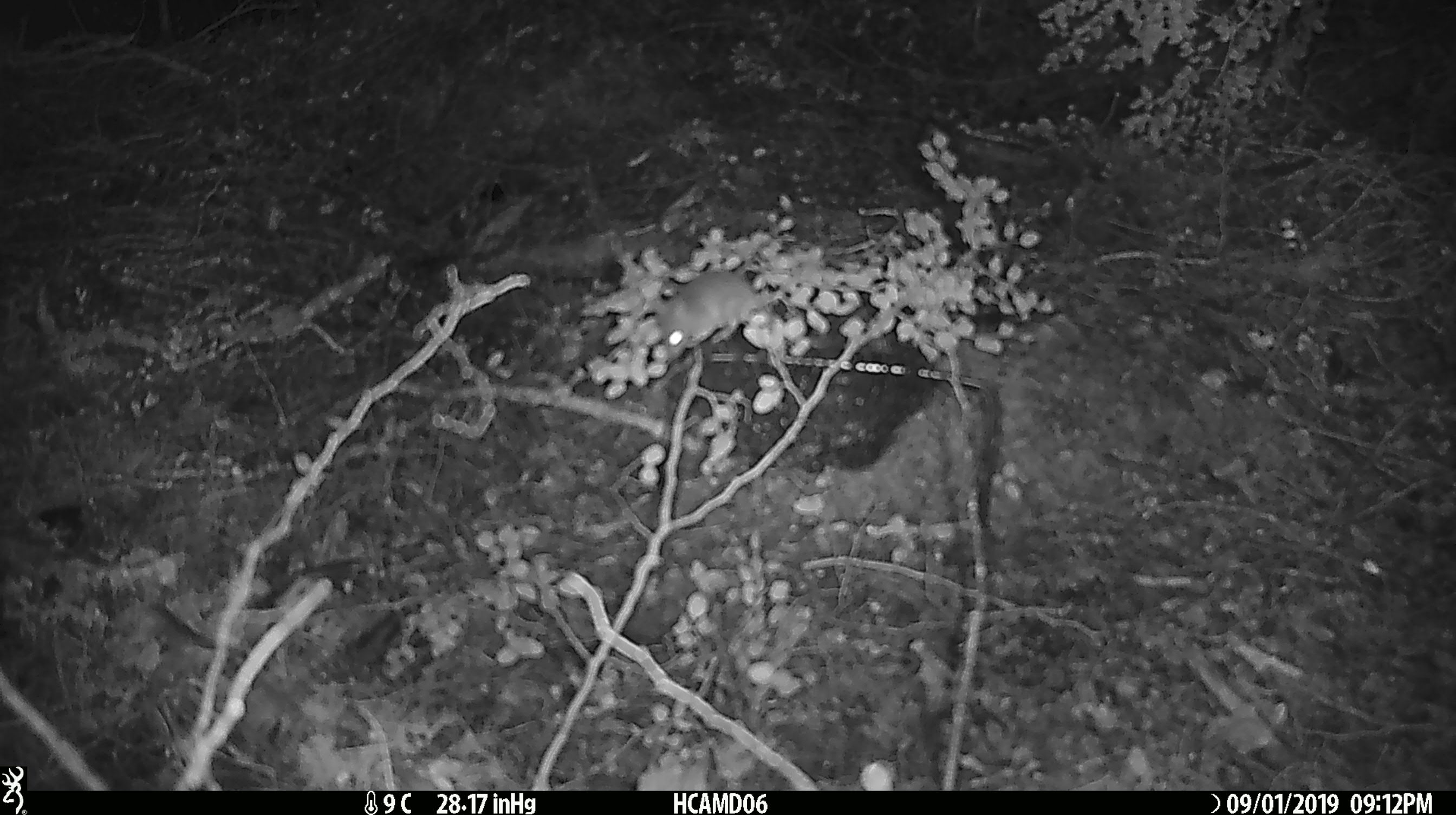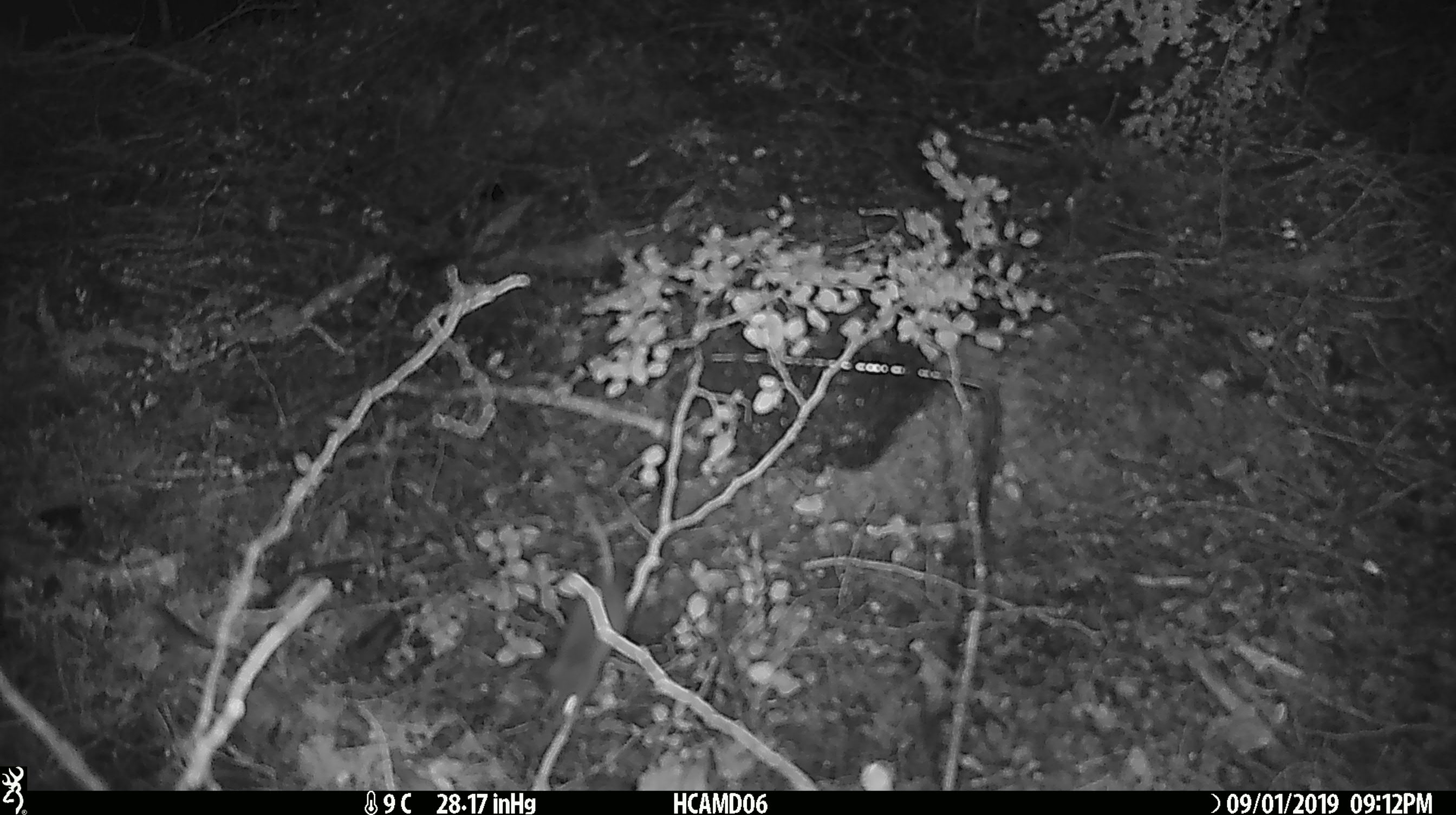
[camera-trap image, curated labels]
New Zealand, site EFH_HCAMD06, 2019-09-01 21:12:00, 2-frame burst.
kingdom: Animalia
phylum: Chordata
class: Mammalia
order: Rodentia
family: Muridae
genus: Mus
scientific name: Mus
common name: mouse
Mouse (Mus).